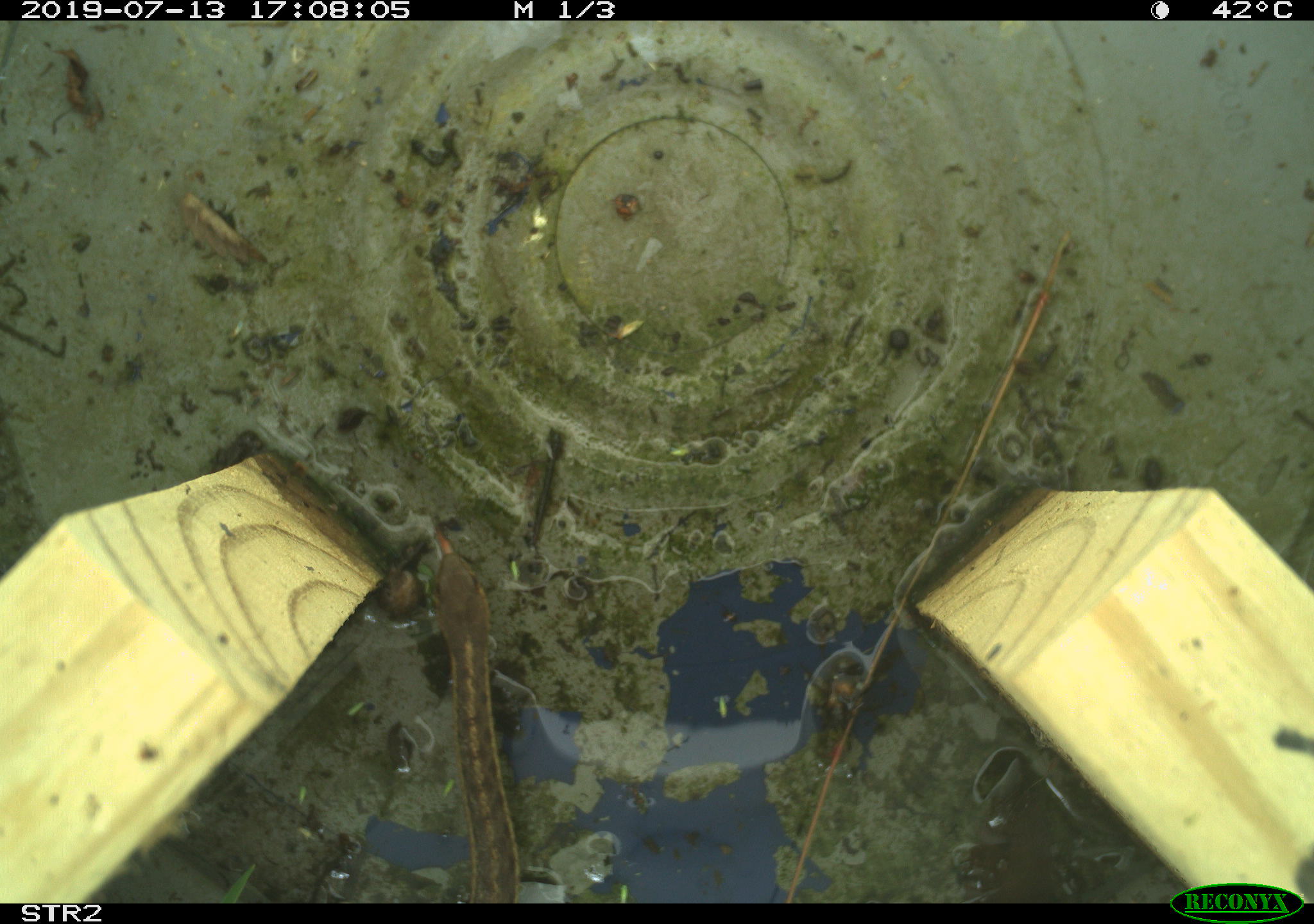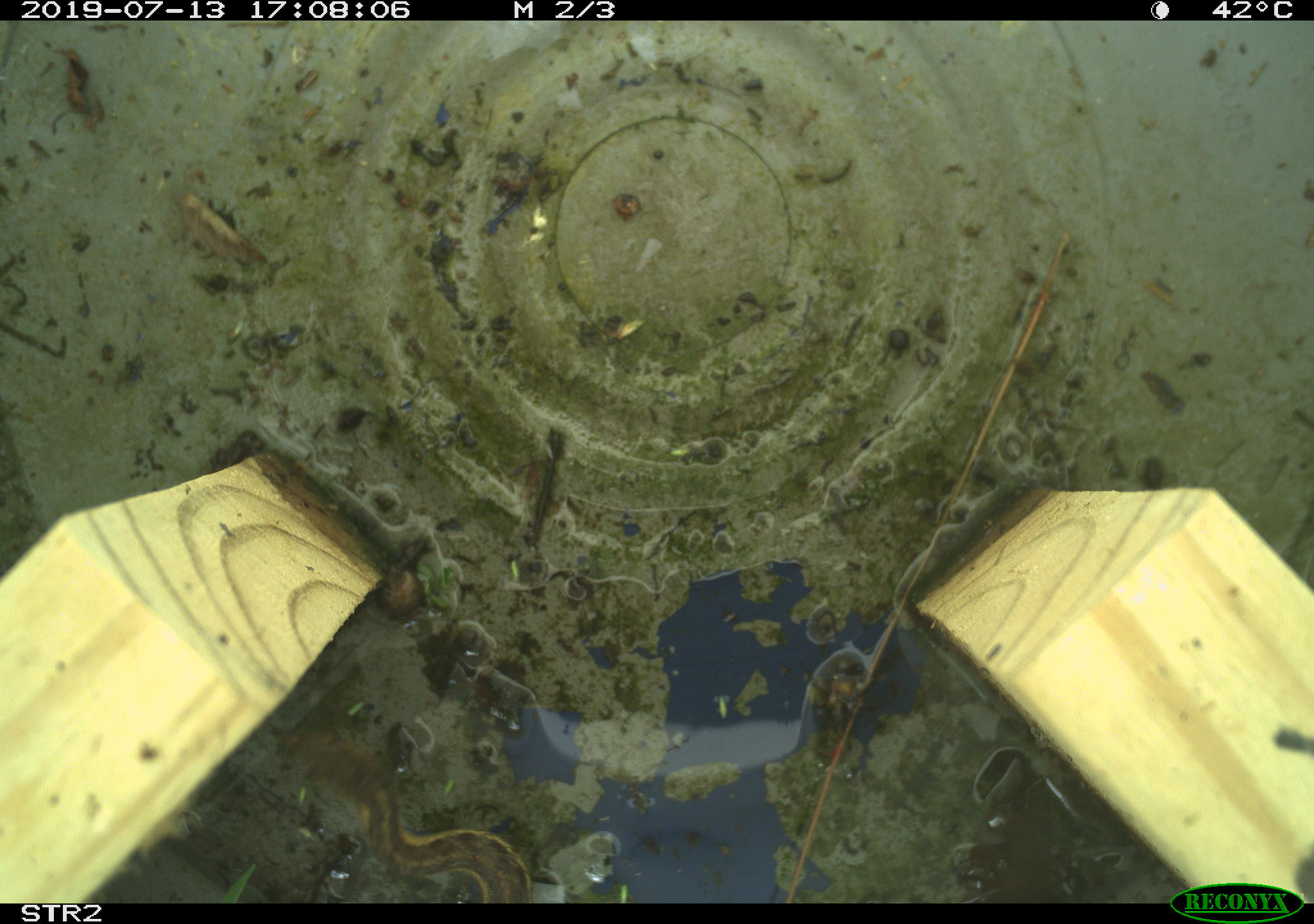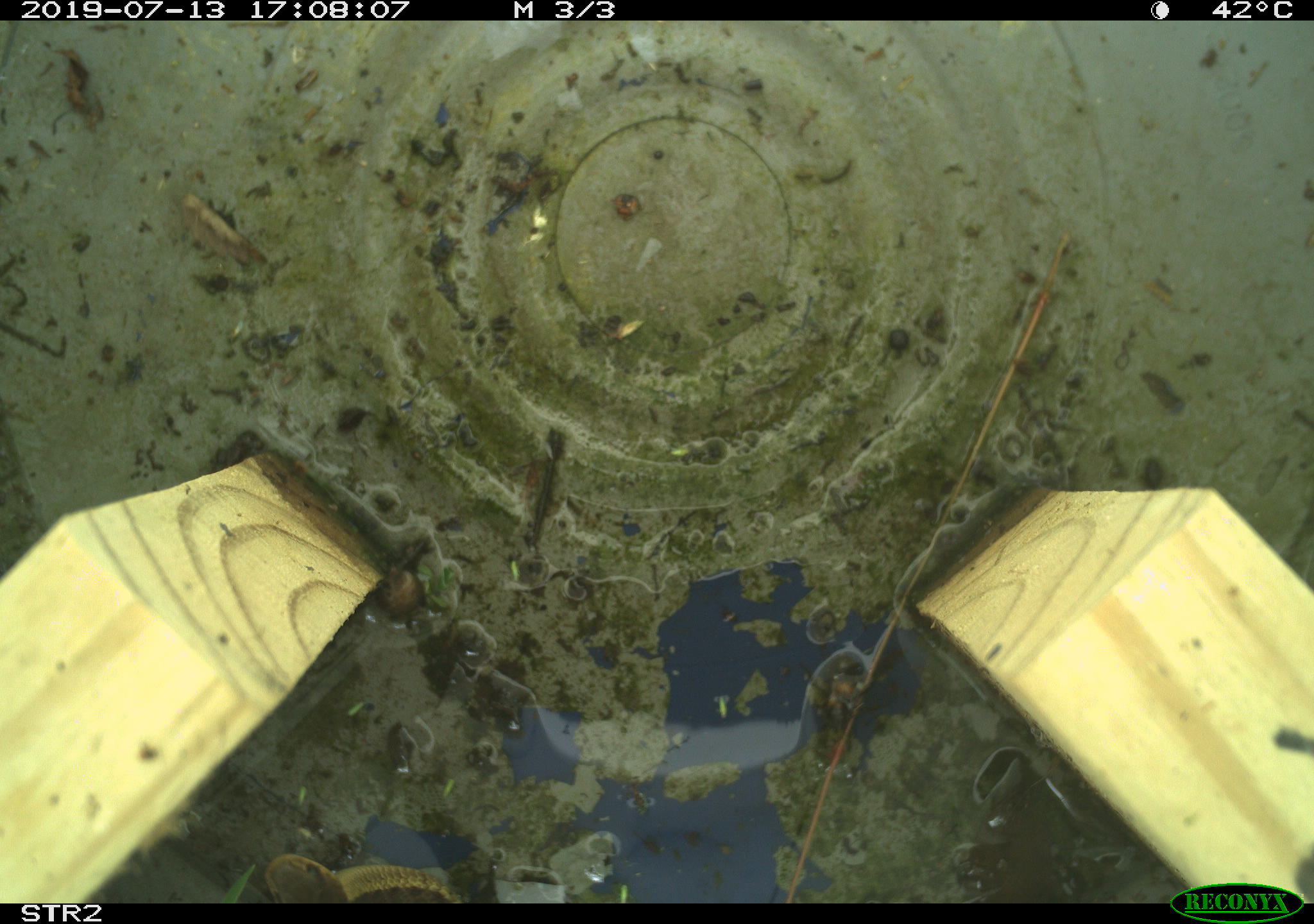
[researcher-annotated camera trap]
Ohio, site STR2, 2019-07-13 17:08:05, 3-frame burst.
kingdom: Animalia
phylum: Chordata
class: Reptilia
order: Squamata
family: Colubridae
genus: Thamnophis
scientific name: Thamnophis sirtalis sirtalis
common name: eastern gartersnake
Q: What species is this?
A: Eastern gartersnake (Thamnophis sirtalis sirtalis).